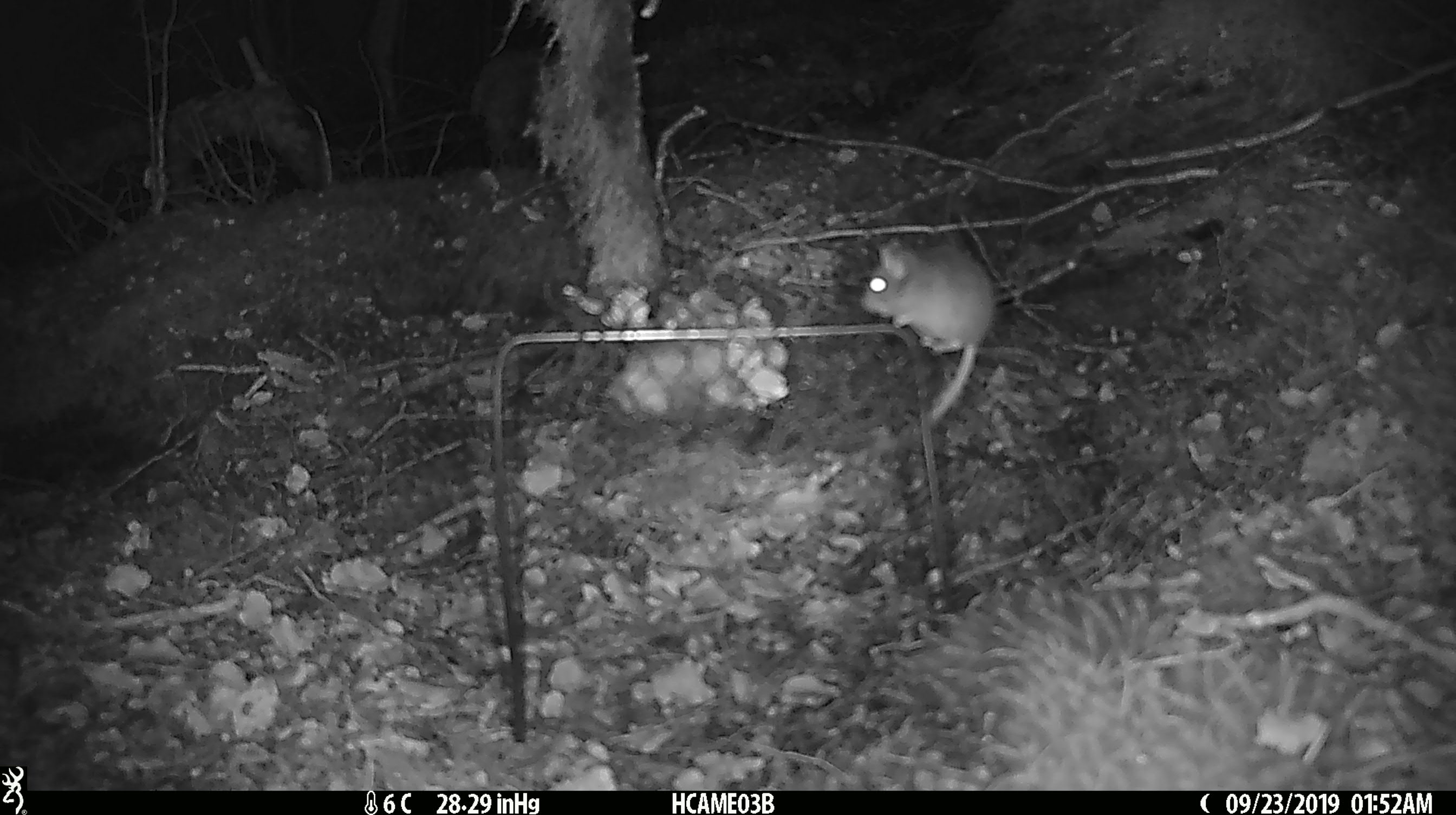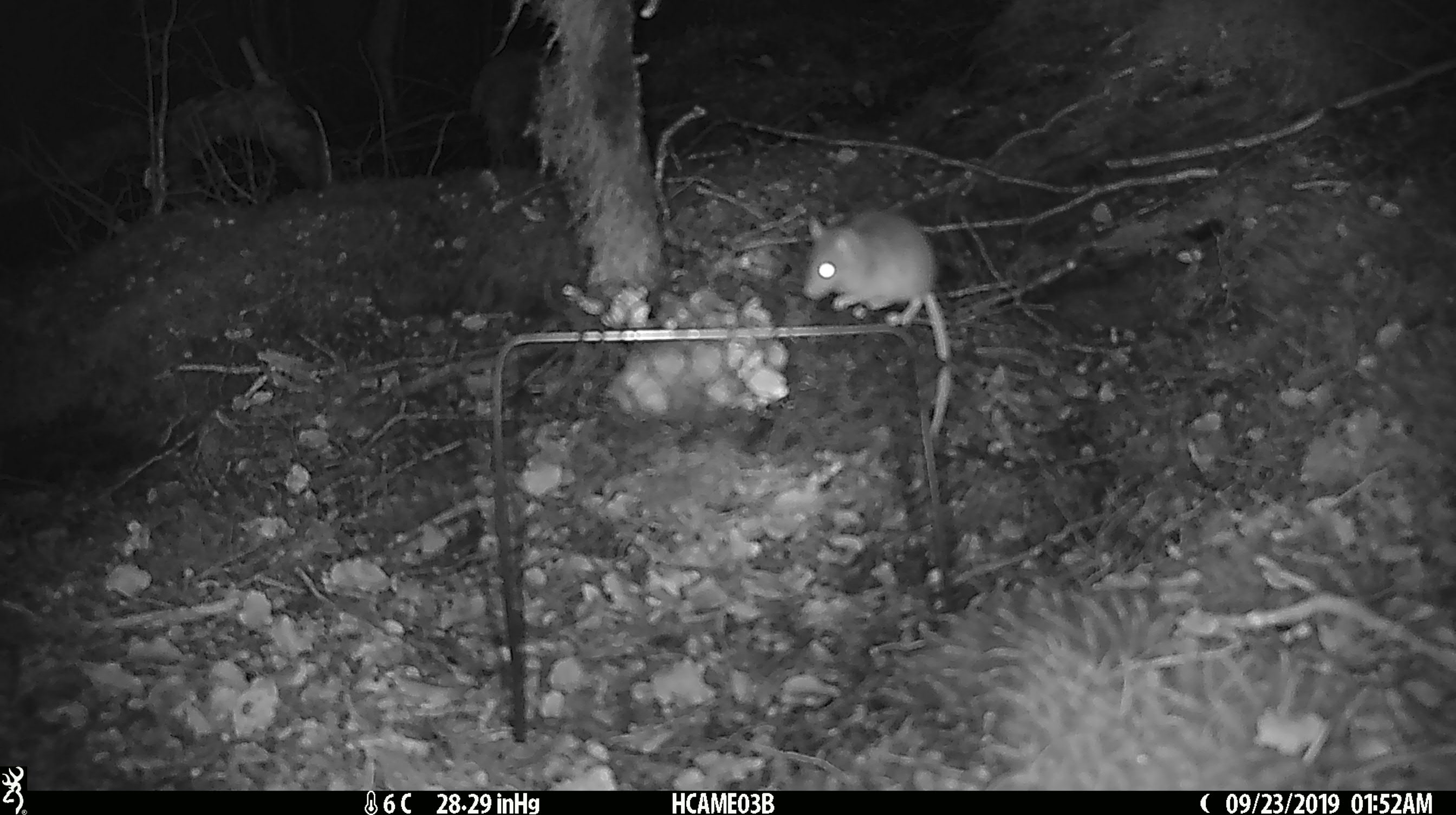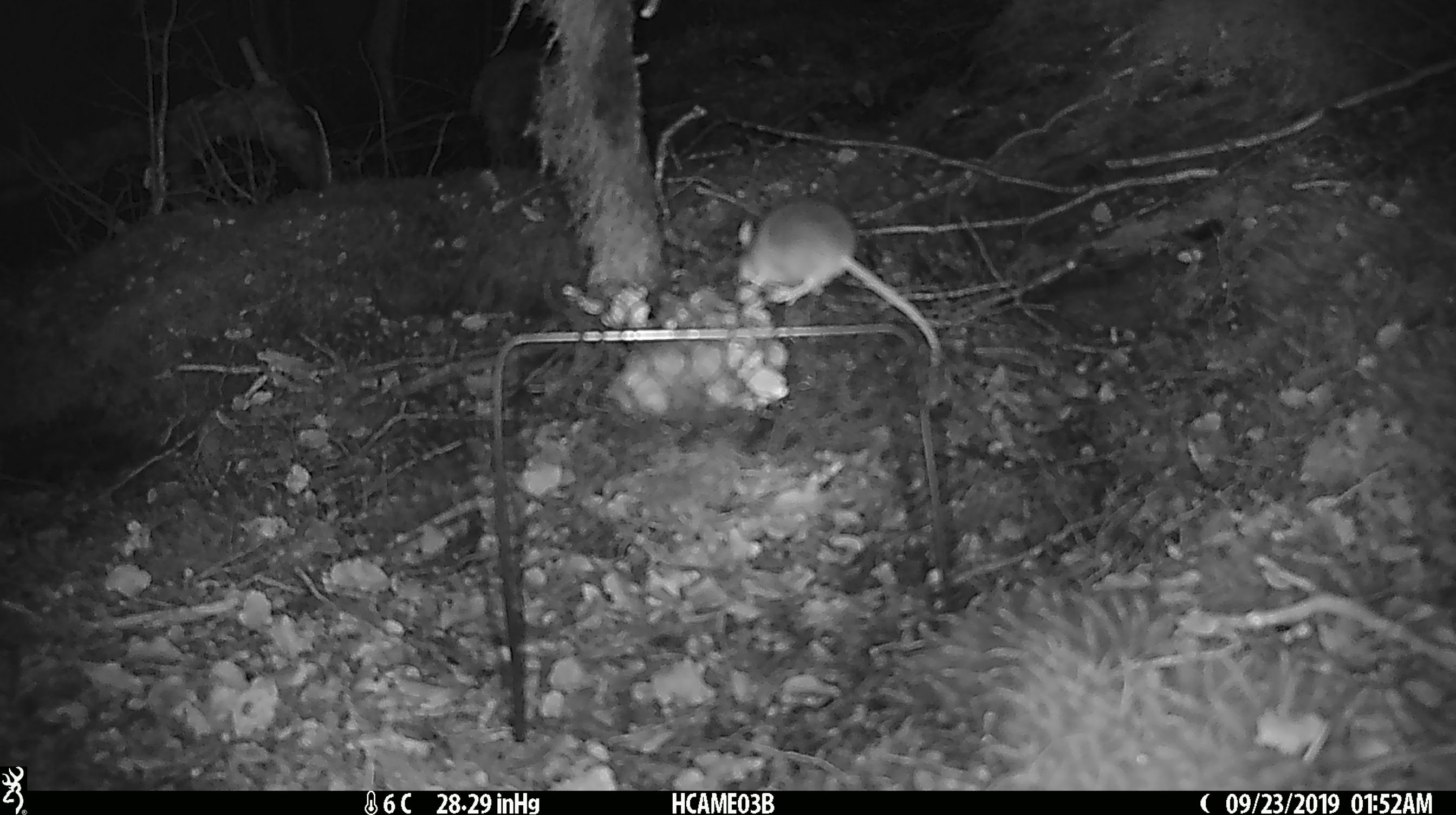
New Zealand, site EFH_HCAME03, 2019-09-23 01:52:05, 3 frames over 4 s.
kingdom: Animalia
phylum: Chordata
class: Mammalia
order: Rodentia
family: Muridae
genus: Mus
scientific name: Mus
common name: mouse